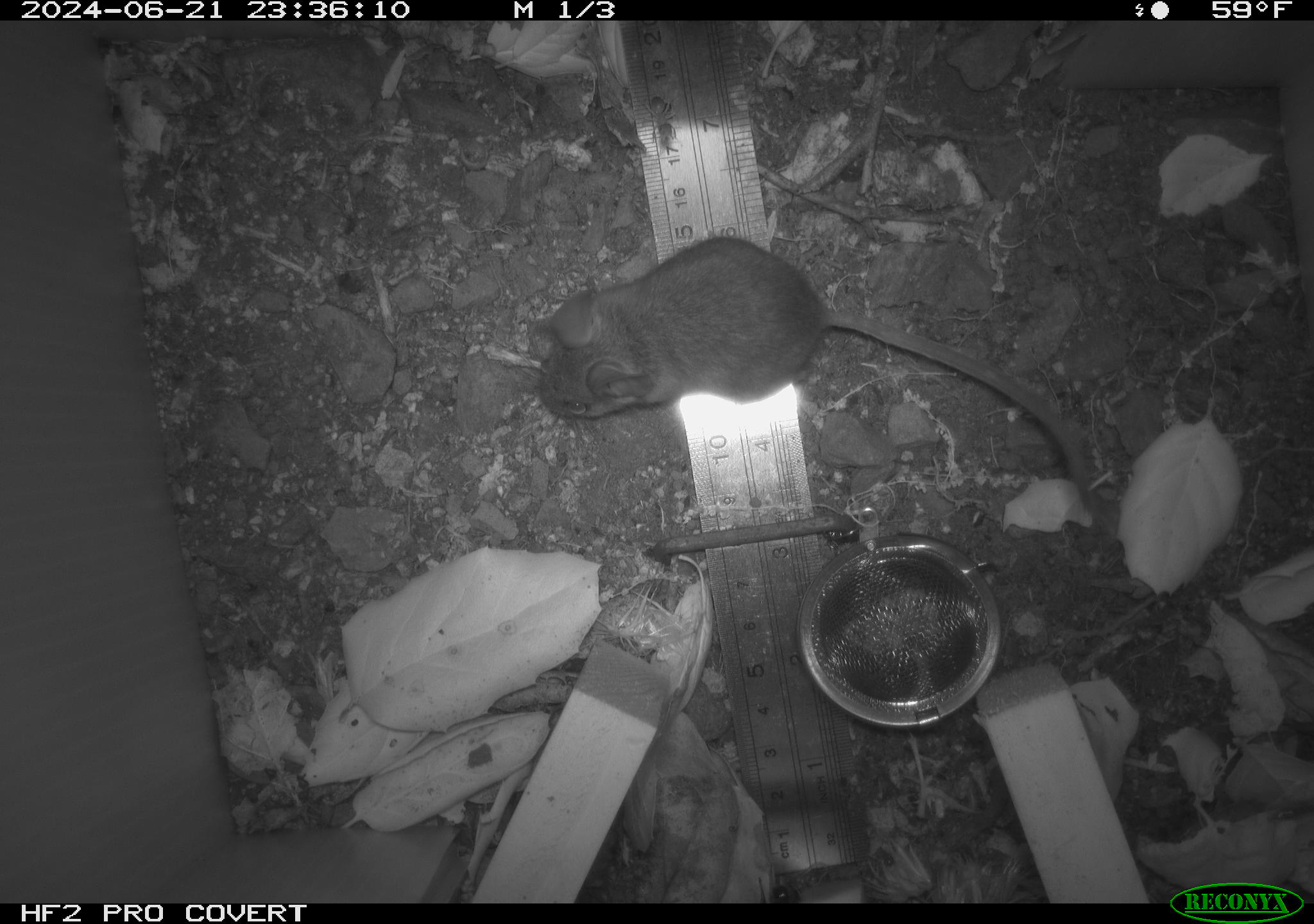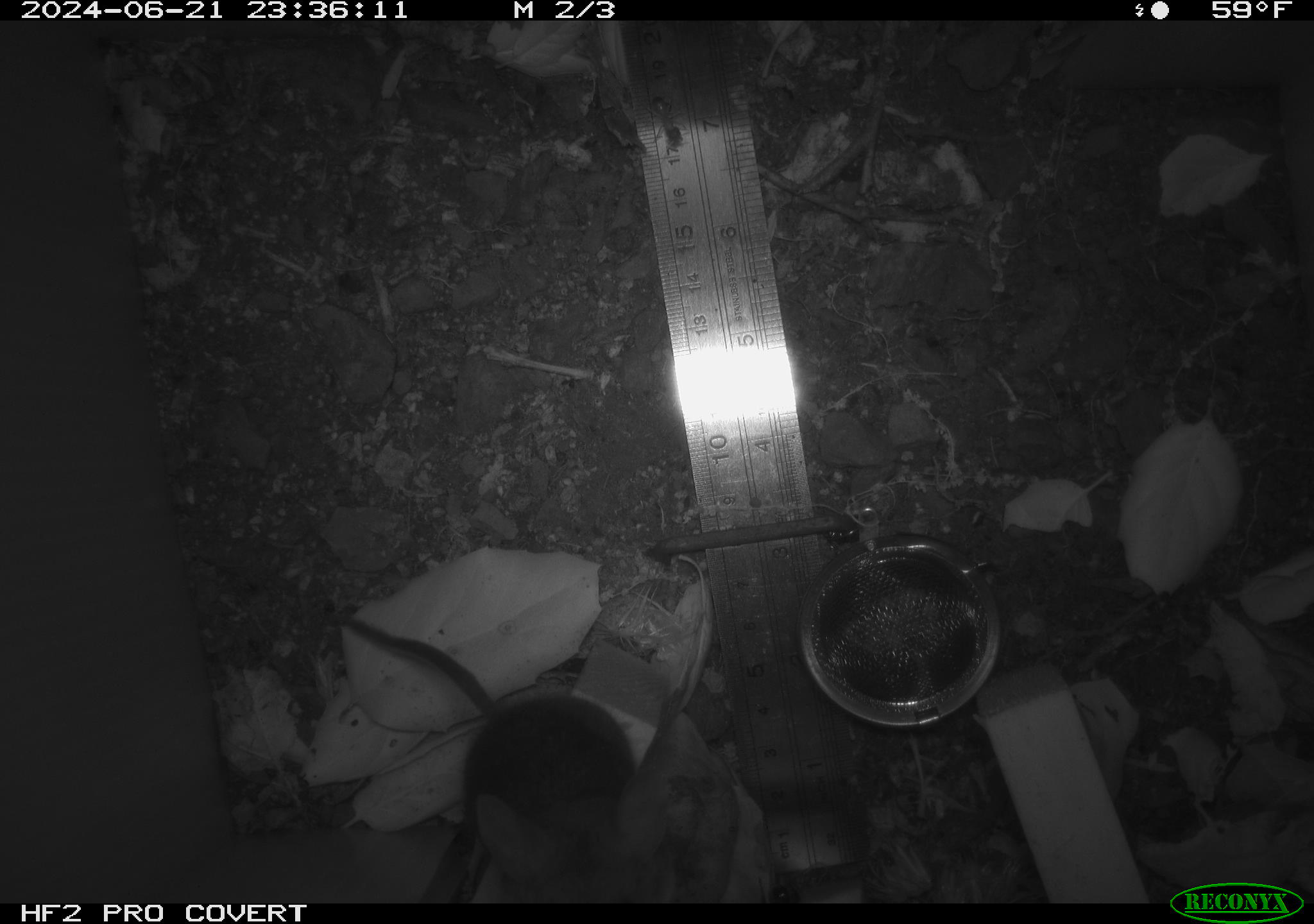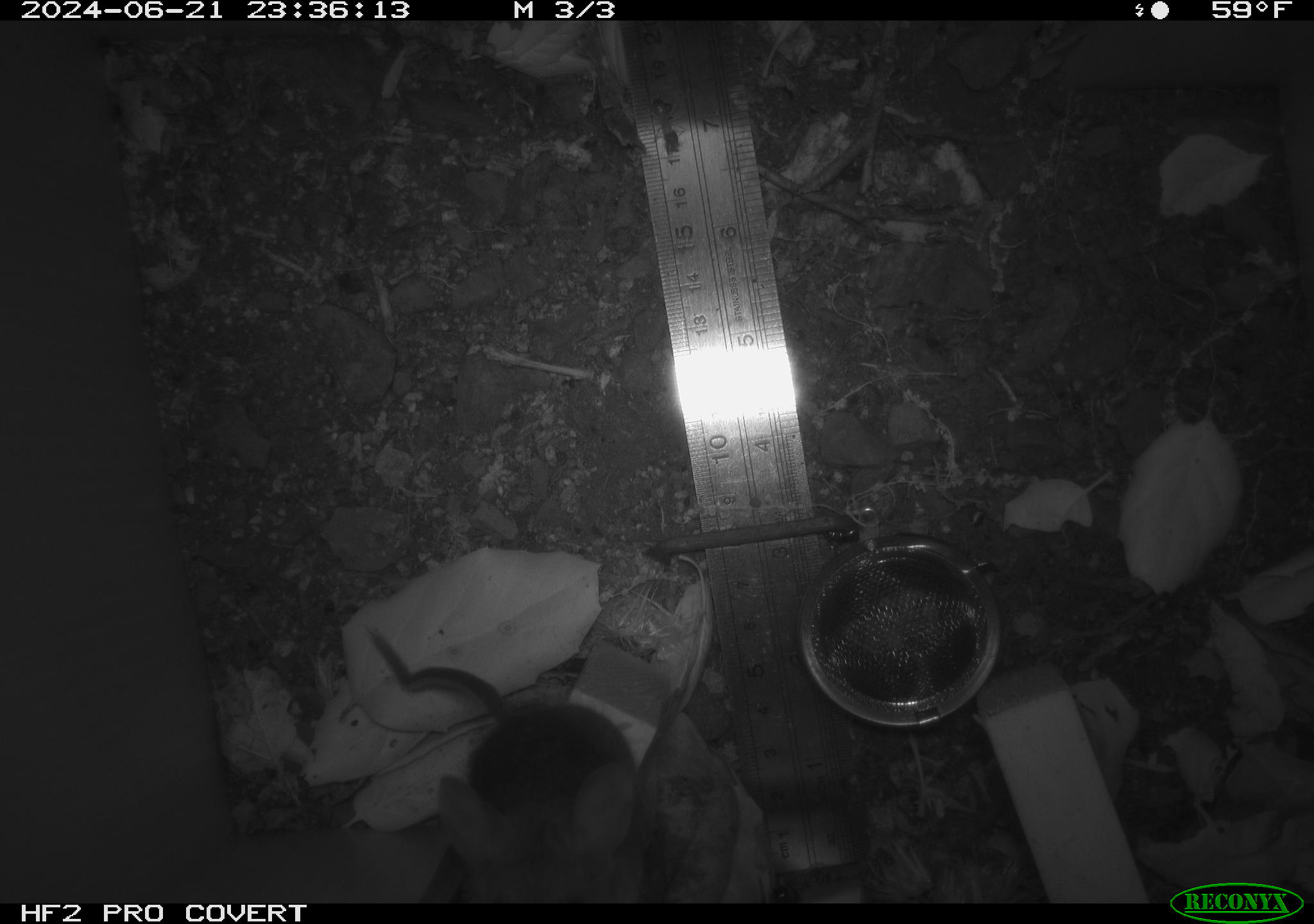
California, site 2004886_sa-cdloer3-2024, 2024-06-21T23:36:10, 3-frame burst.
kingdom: Animalia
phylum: Chordata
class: Mammalia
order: Rodentia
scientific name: Rodentia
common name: rodent